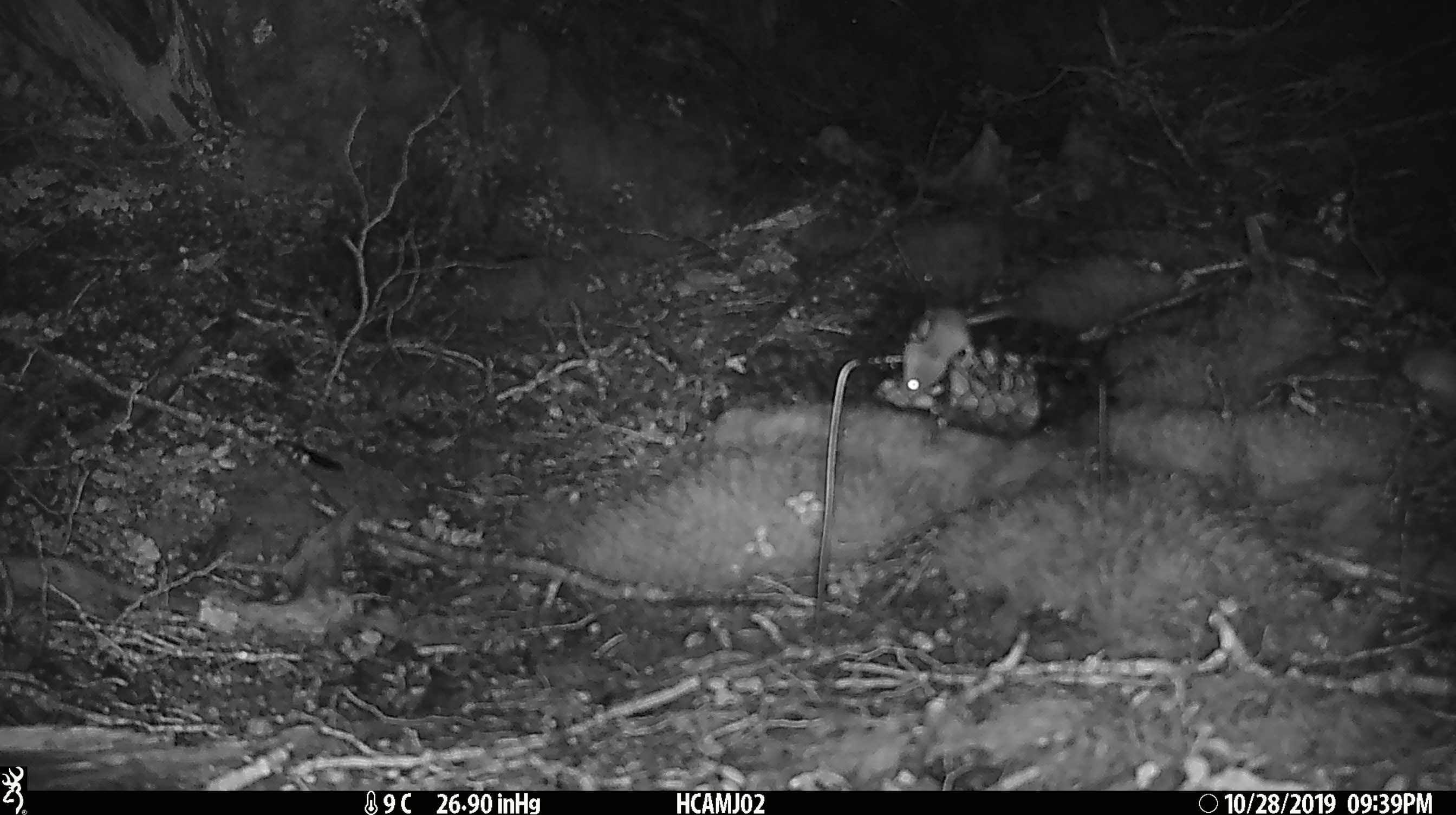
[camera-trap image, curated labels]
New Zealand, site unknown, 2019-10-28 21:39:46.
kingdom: Animalia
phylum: Chordata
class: Mammalia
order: Rodentia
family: Muridae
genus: Mus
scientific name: Mus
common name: mouse